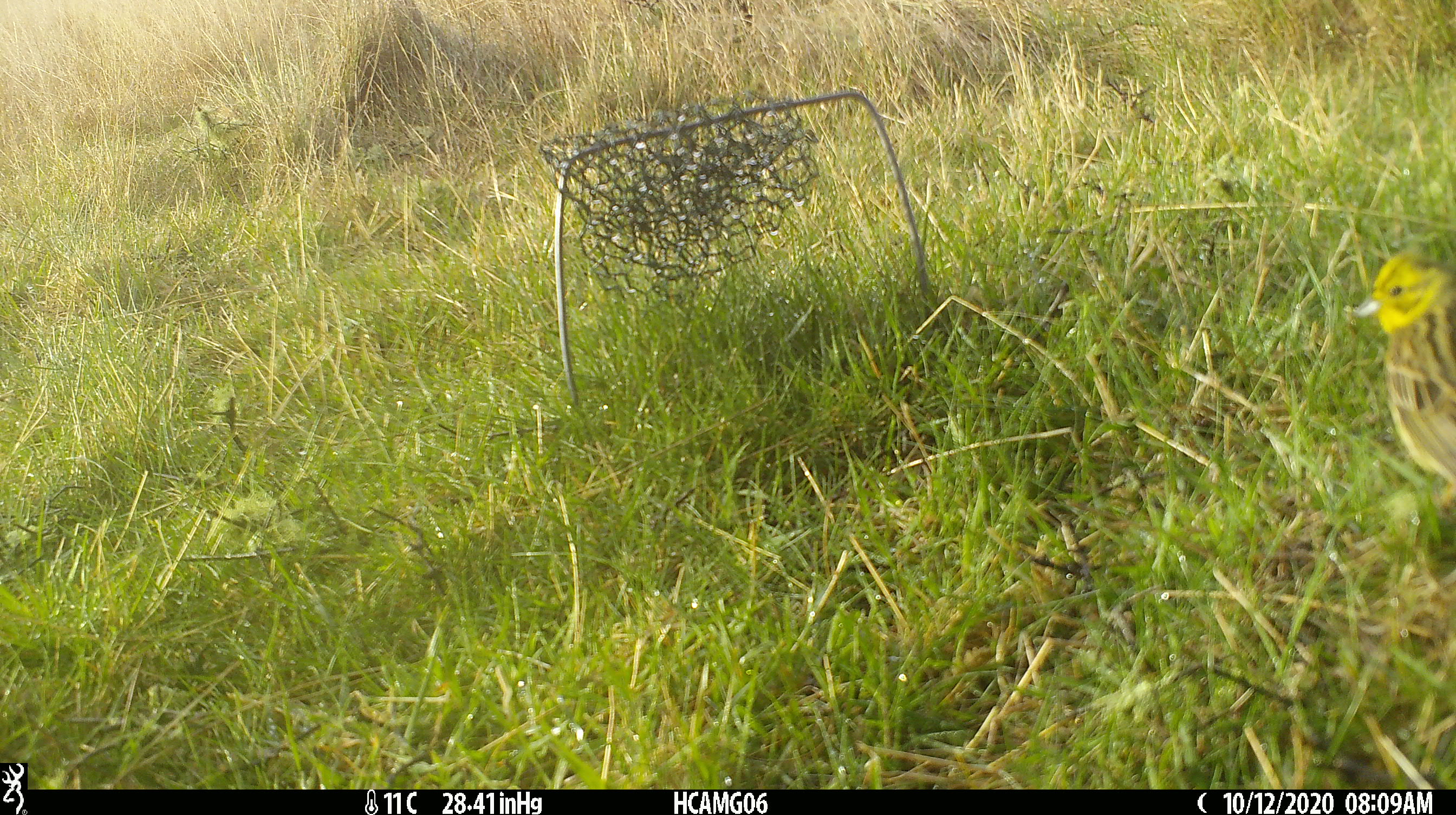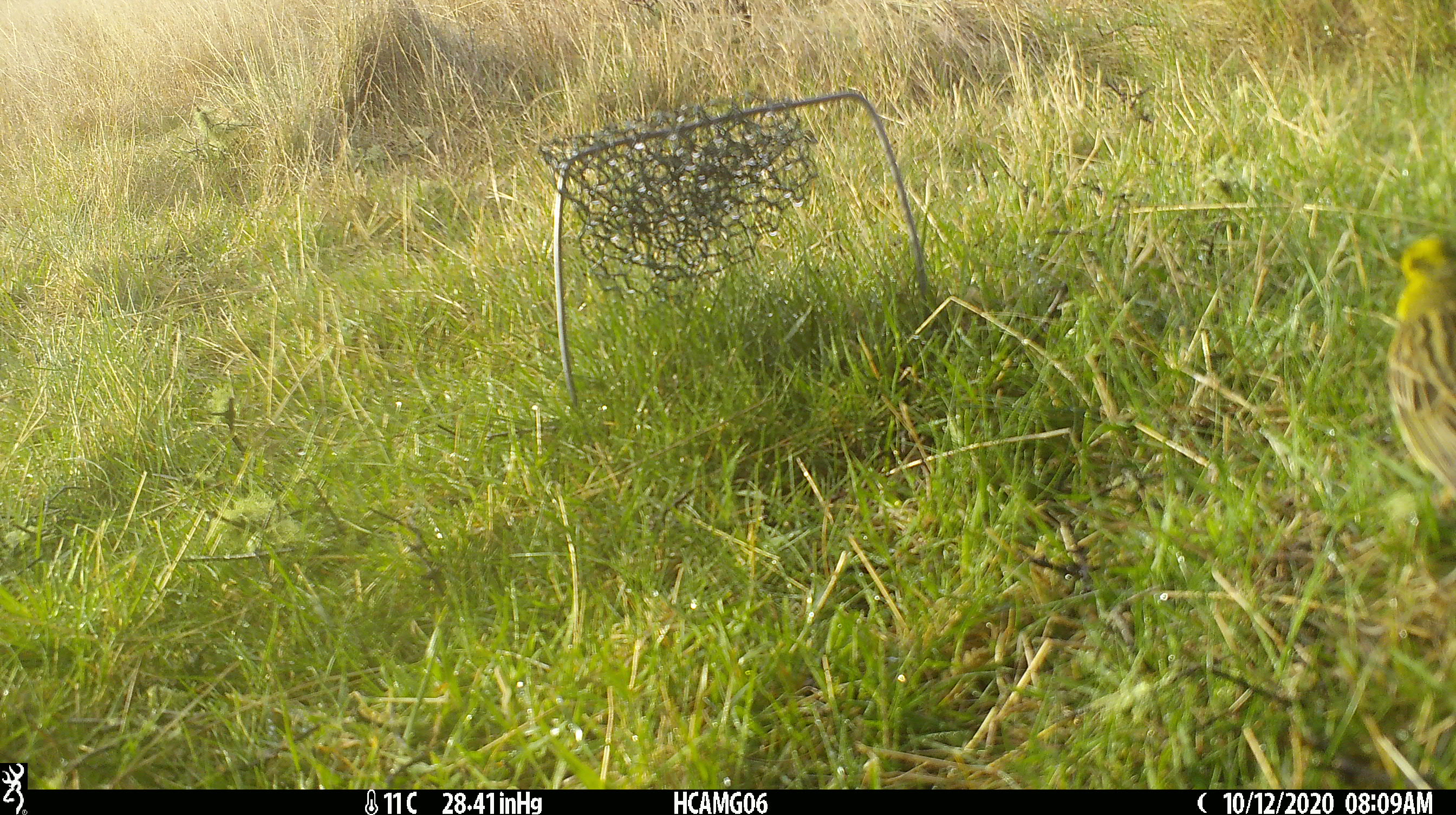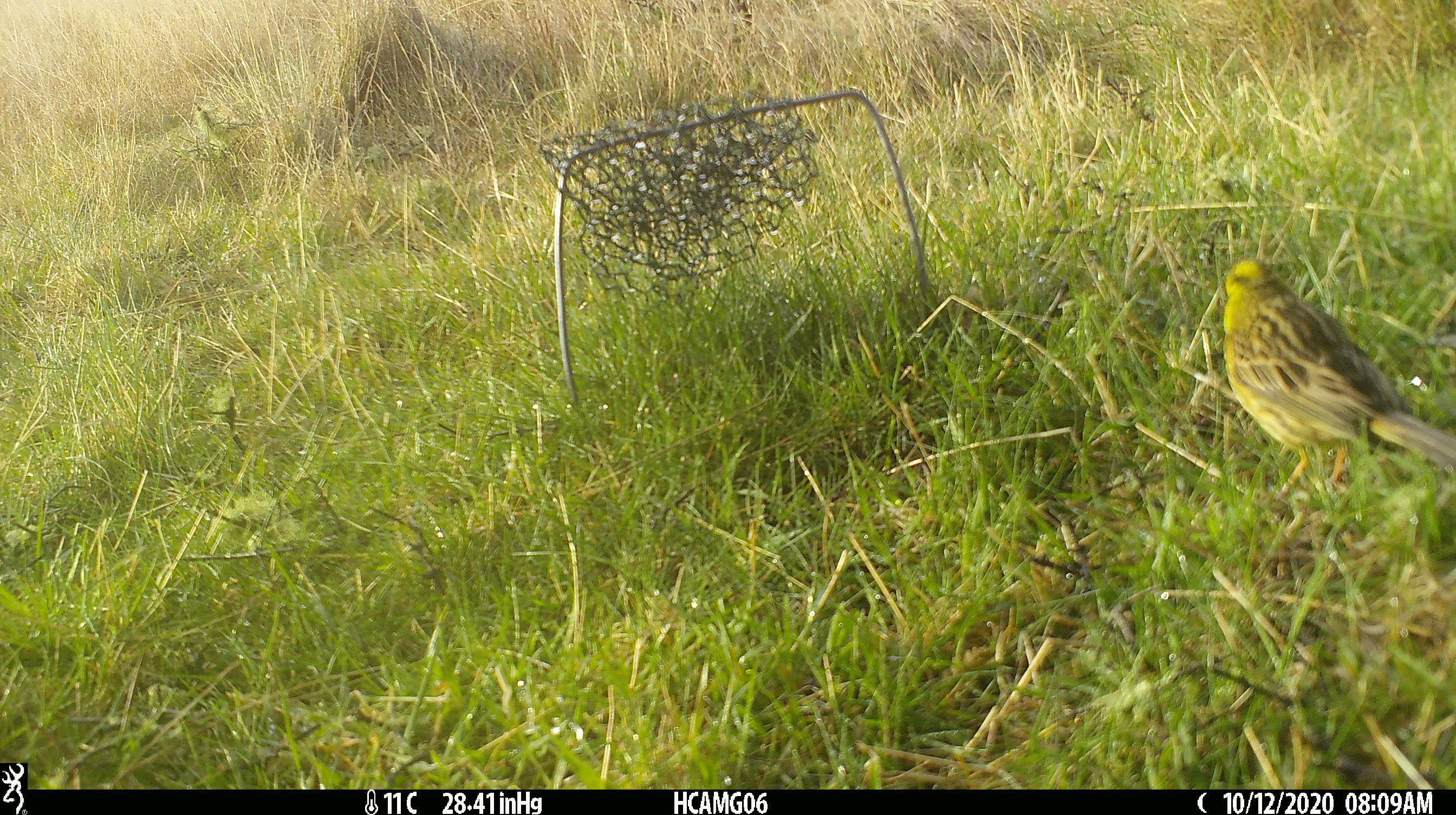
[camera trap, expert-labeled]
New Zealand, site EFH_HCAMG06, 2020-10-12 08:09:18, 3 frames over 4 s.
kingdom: Animalia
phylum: Chordata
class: Aves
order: Passeriformes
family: Emberizidae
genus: Emberiza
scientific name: Emberiza citrinella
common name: yellowhammer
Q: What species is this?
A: Yellowhammer (Emberiza citrinella).